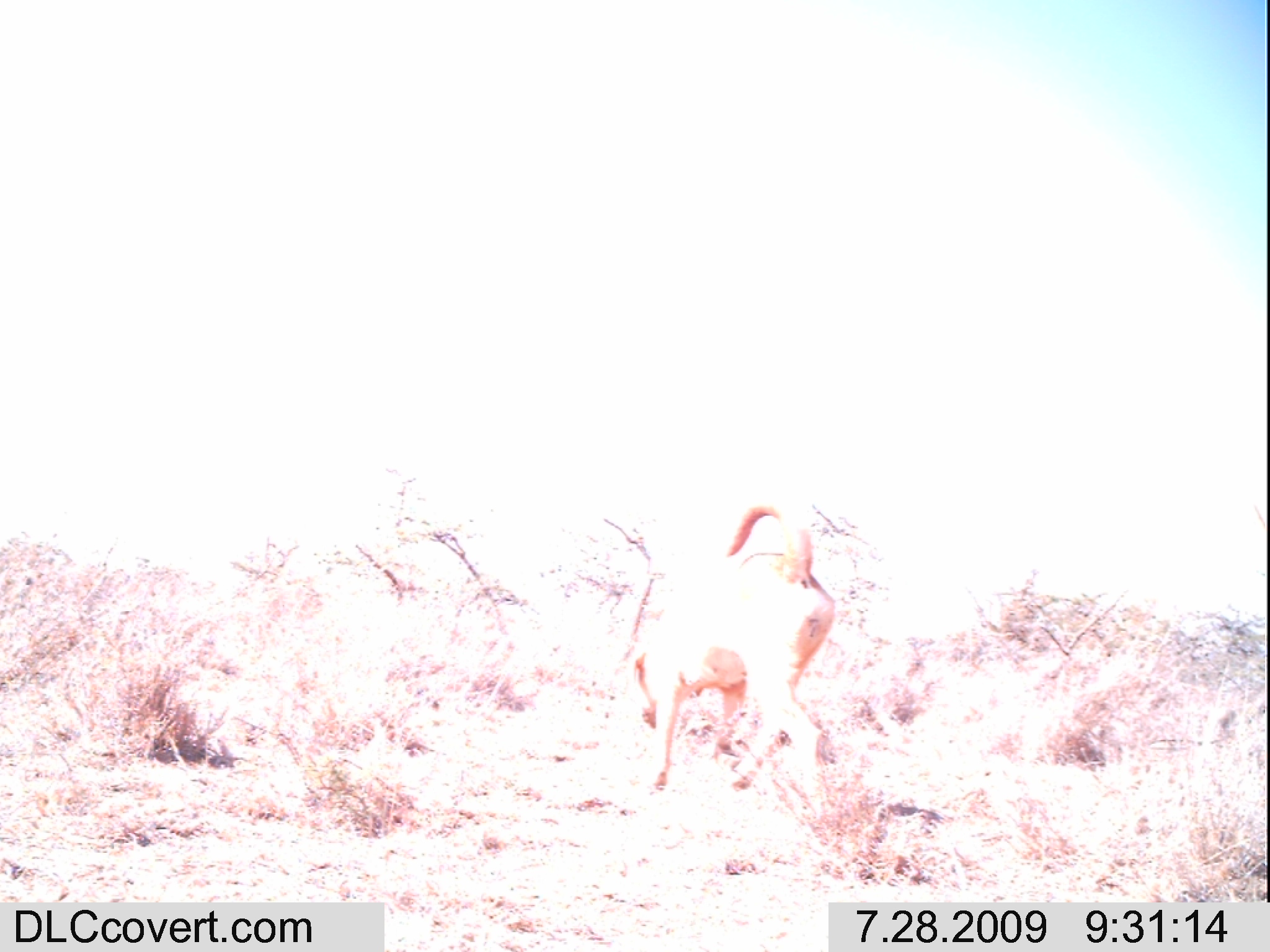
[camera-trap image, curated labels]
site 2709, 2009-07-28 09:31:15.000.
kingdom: Animalia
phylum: Chordata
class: Mammalia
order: Carnivora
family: Canidae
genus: Canis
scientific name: Canis familiaris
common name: domestic dog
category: canis lupus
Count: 1.